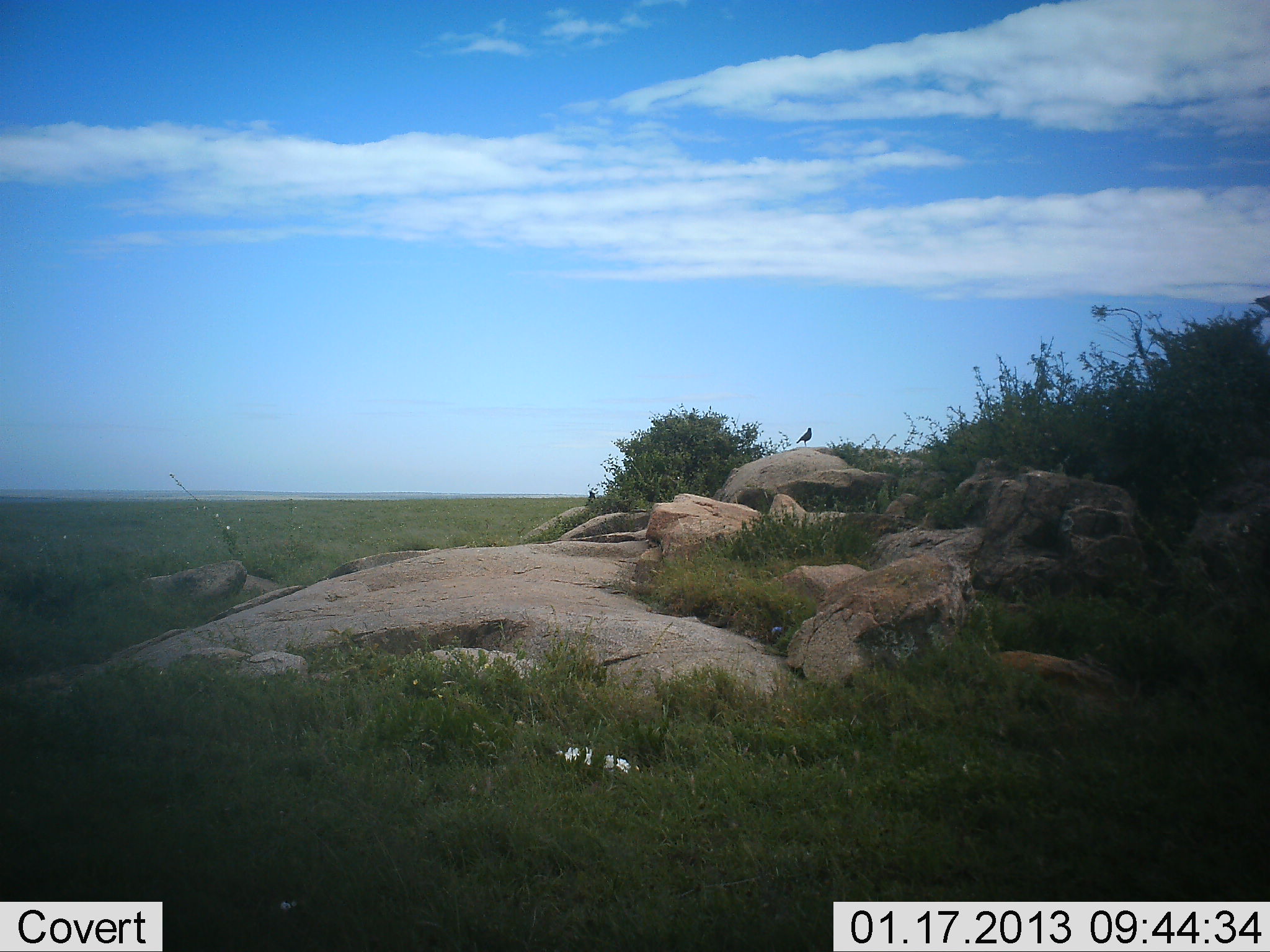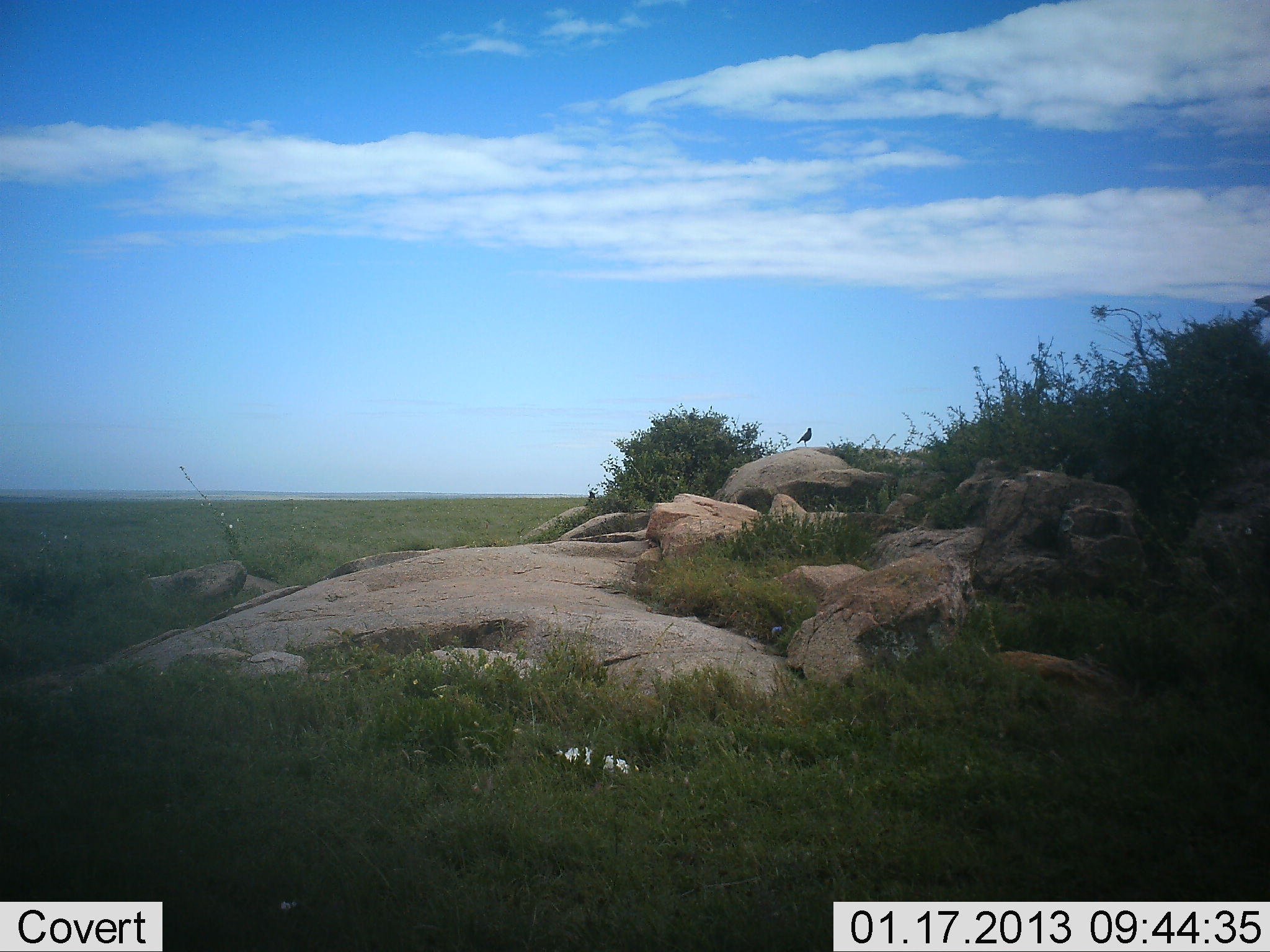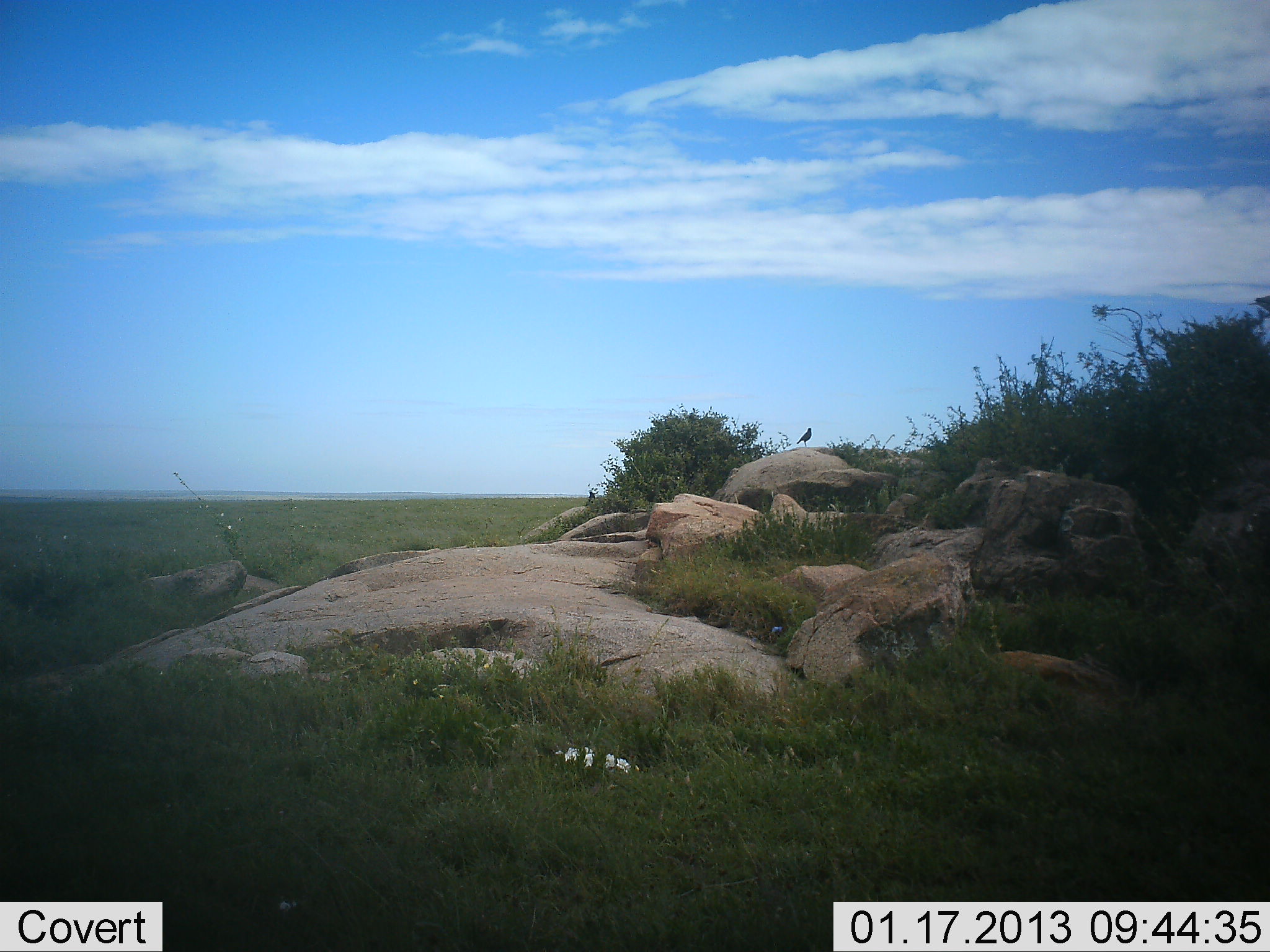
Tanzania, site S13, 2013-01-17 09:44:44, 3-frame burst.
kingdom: Animalia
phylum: Chordata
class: Aves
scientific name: Aves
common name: bird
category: otherbird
Otherbird (bird) (Aves), count 1. Behavior (volunteer vote fractions): standing 95%, resting 9%, moving 0%, interacting 0%. Young present (vote fraction): 0%. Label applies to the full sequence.